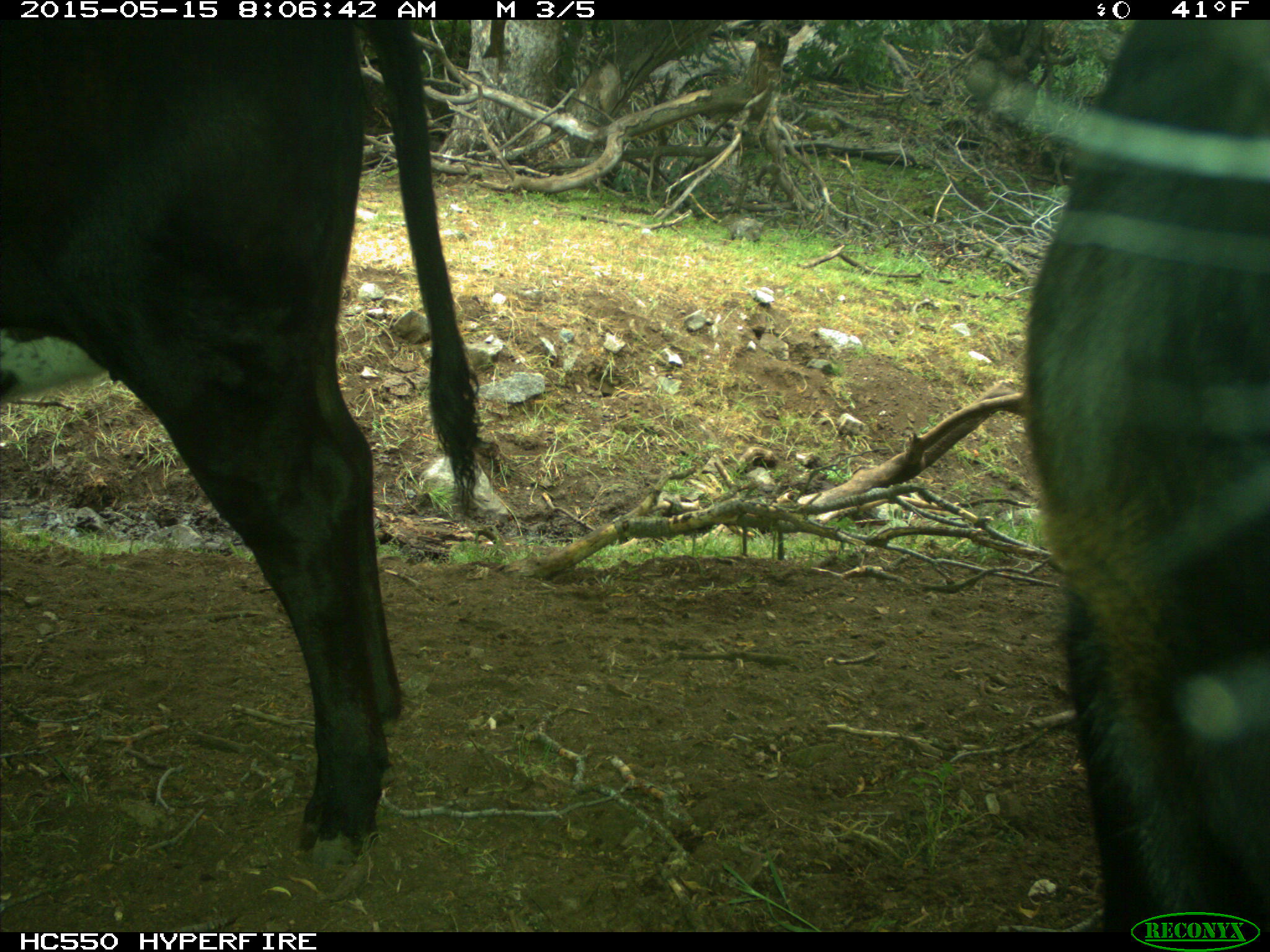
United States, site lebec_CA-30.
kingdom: Animalia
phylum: Chordata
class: Mammalia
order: Artiodactyla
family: Bovidae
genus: Bos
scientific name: Bos taurus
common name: domestic cow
Bos taurus (domestic cow).